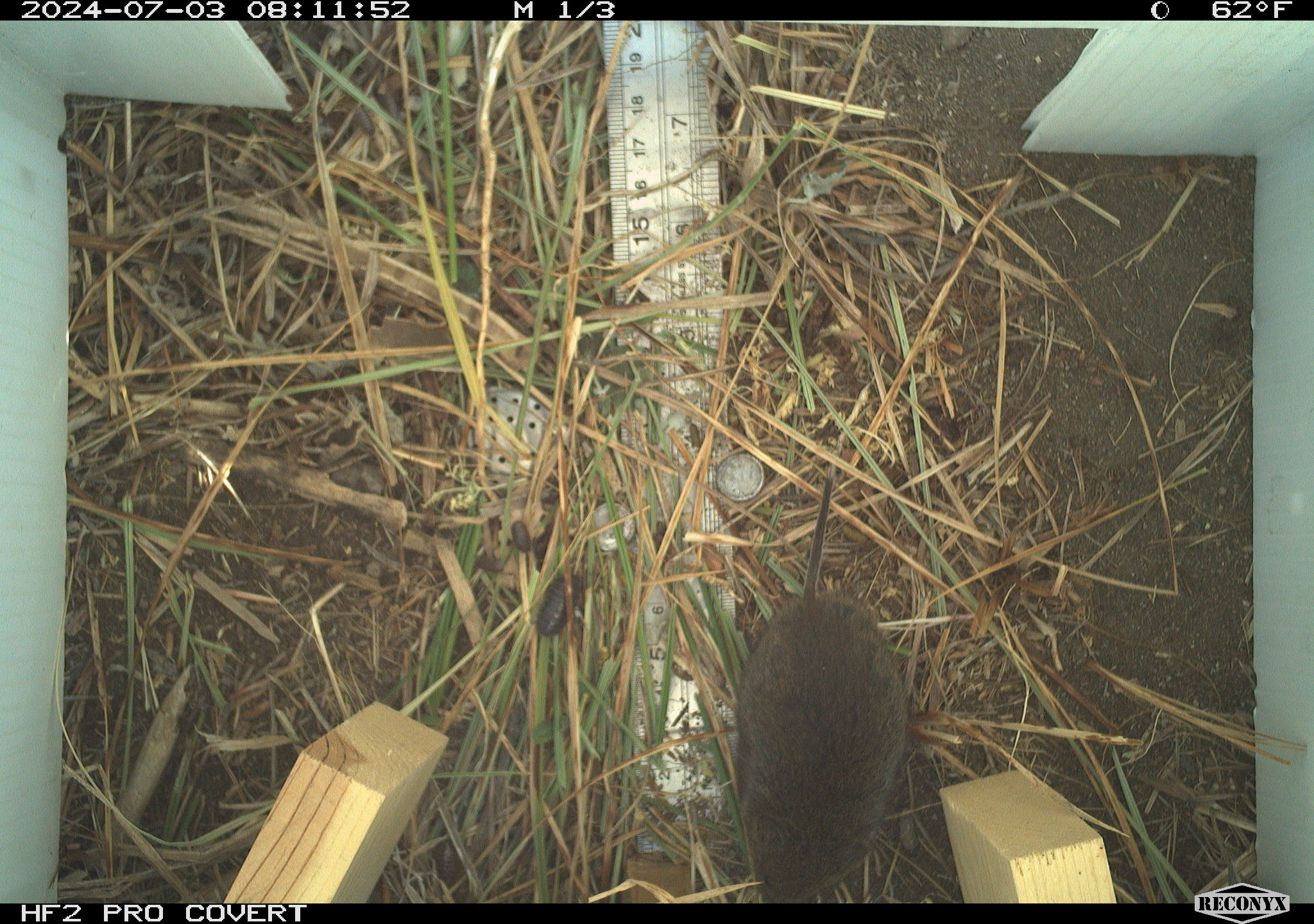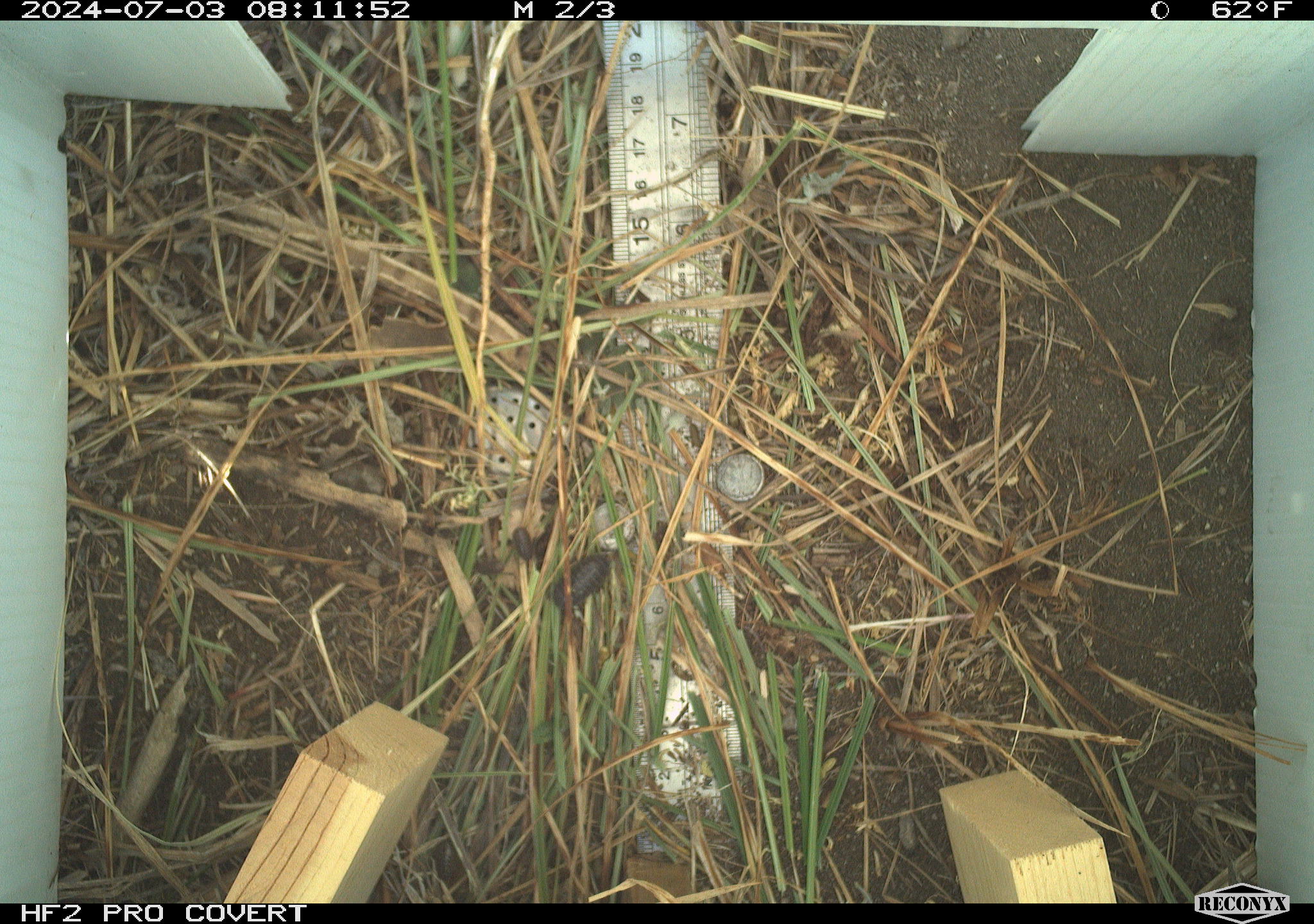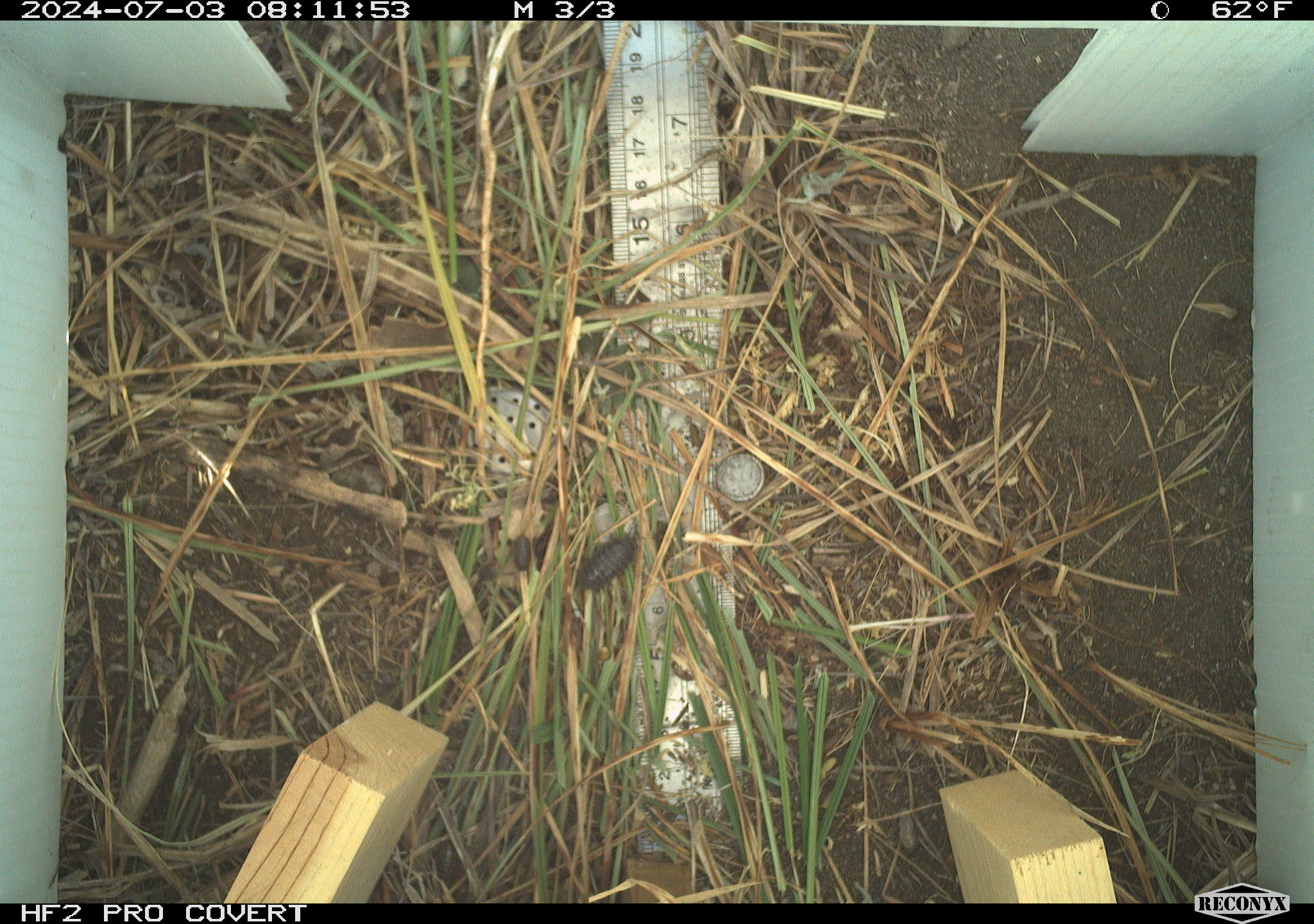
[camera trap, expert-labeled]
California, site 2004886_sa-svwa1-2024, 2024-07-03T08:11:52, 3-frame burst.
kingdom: Animalia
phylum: Chordata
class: Mammalia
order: Rodentia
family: Cricetidae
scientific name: Arvicolinae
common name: voles, lemmings, and muskrats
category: arvicolinae subfamily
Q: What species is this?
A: Arvicolinae subfamily (voles, lemmings, and muskrats) (Arvicolinae).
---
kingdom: Animalia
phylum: Arthropoda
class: Malacostraca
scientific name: Malacostraca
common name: amphipods, crabs, isopods, krill, lobsters and shrimps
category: malacostracan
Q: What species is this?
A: Malacostracan (amphipods, crabs, isopods, krill, lobsters and shrimps) (Malacostraca).